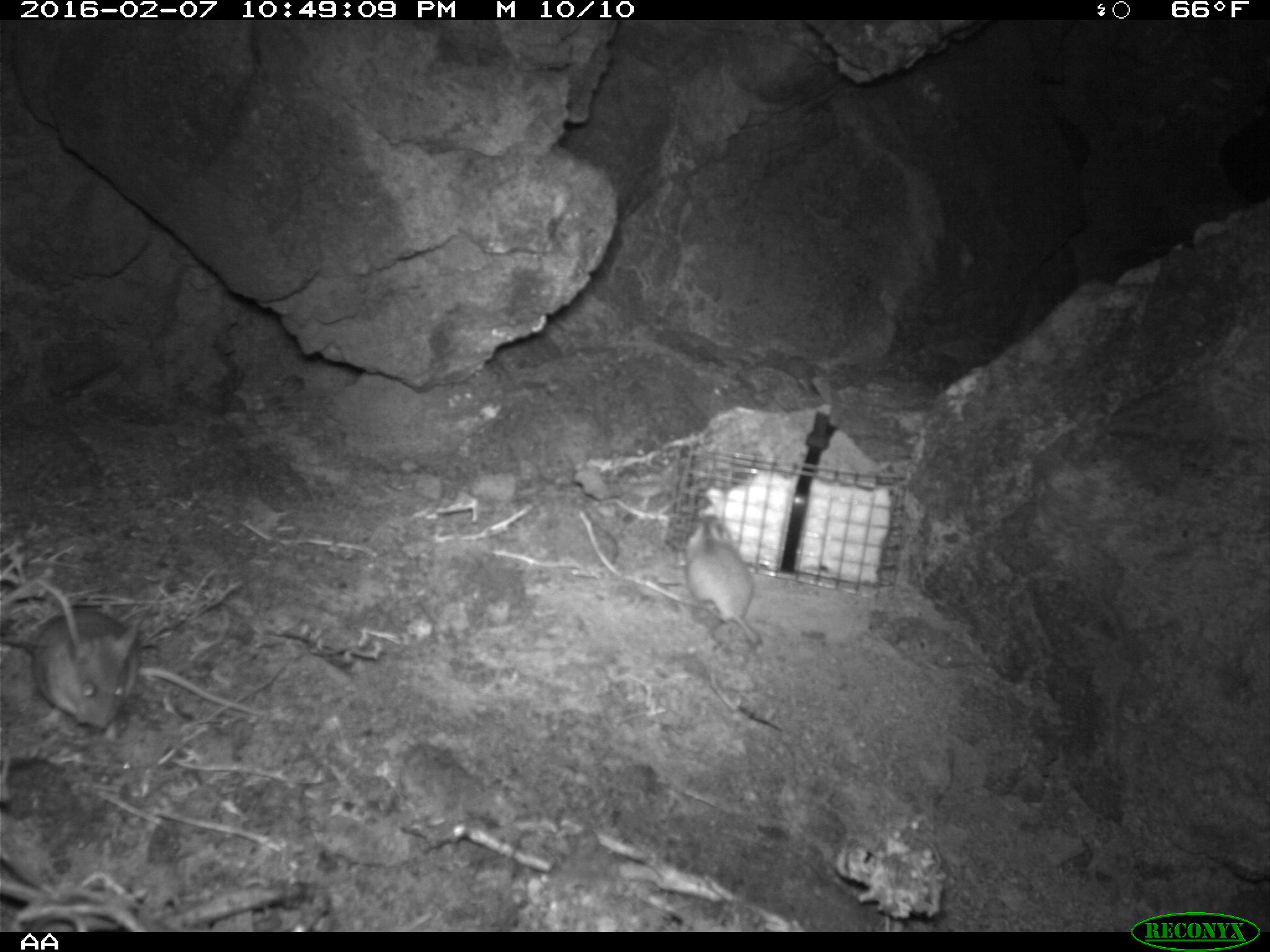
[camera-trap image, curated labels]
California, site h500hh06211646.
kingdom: Animalia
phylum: Chordata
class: Mammalia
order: Rodentia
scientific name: Rodentia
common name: rodent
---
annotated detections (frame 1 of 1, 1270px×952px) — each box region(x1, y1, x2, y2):
rodent: region(33, 607, 141, 740); region(685, 516, 758, 644)